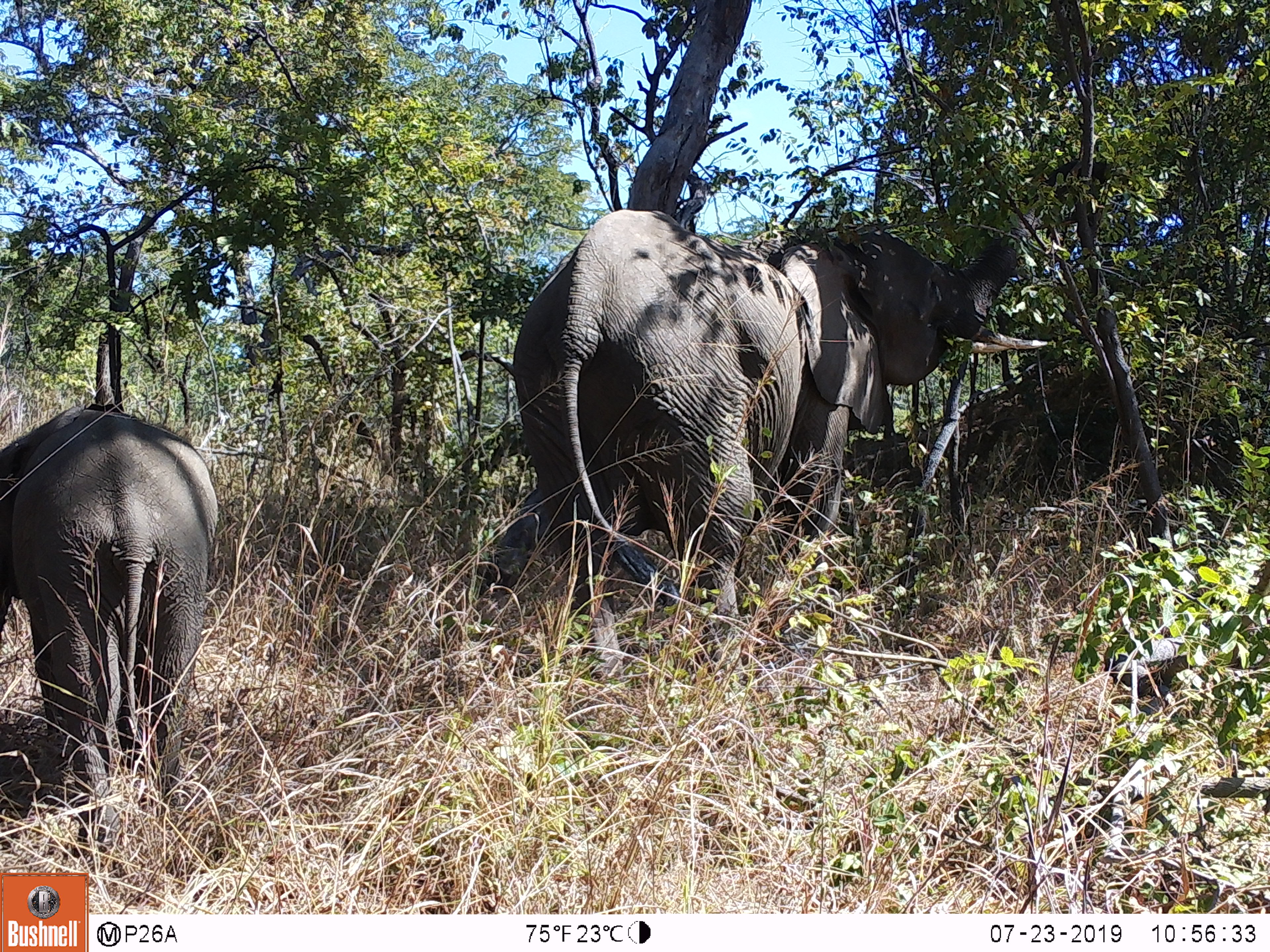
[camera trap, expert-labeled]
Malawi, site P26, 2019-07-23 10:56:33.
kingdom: Animalia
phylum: Chordata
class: Mammalia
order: Proboscidea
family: Elephantidae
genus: Loxodonta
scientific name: Loxodonta africana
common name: african savanna elephant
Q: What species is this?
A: African savanna elephant (Loxodonta africana).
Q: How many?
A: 2.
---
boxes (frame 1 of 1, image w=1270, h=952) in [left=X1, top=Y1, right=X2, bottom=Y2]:
african savanna elephant: [left=492, top=144, right=1116, bottom=698]; [left=0, top=394, right=241, bottom=852]